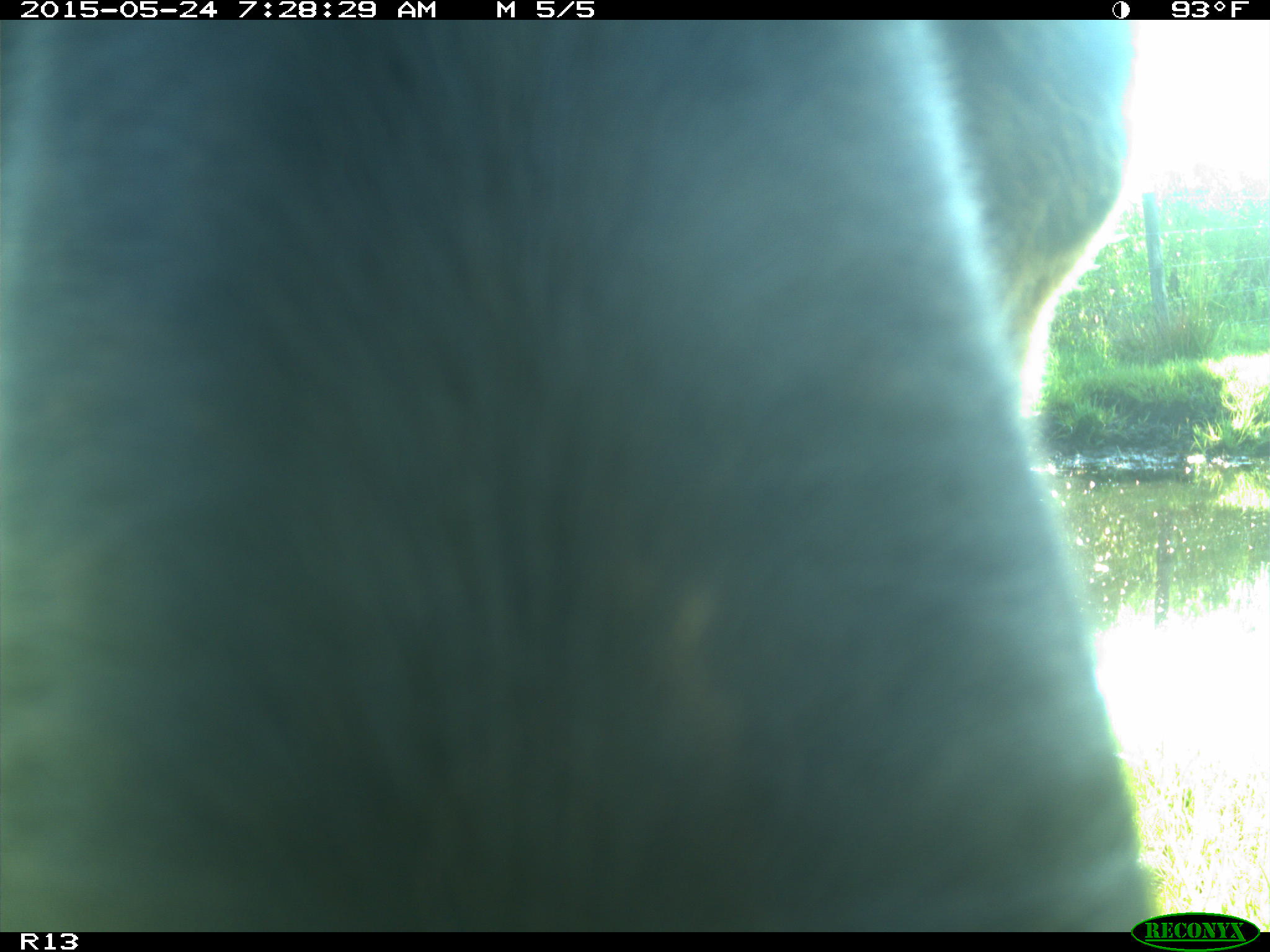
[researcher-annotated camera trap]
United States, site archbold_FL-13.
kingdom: Animalia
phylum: Chordata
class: Mammalia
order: Artiodactyla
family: Bovidae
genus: Bos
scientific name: Bos taurus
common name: domestic cow